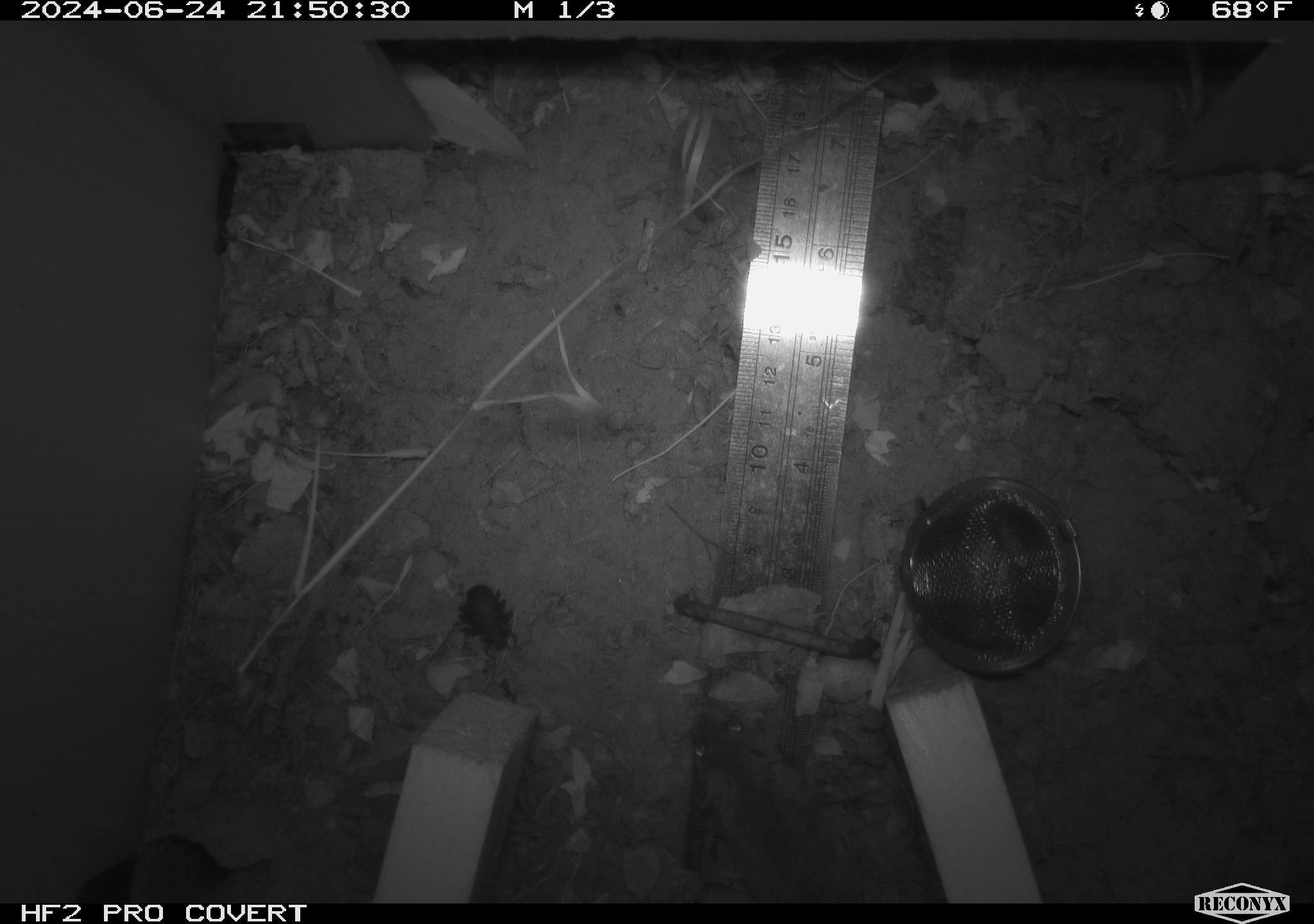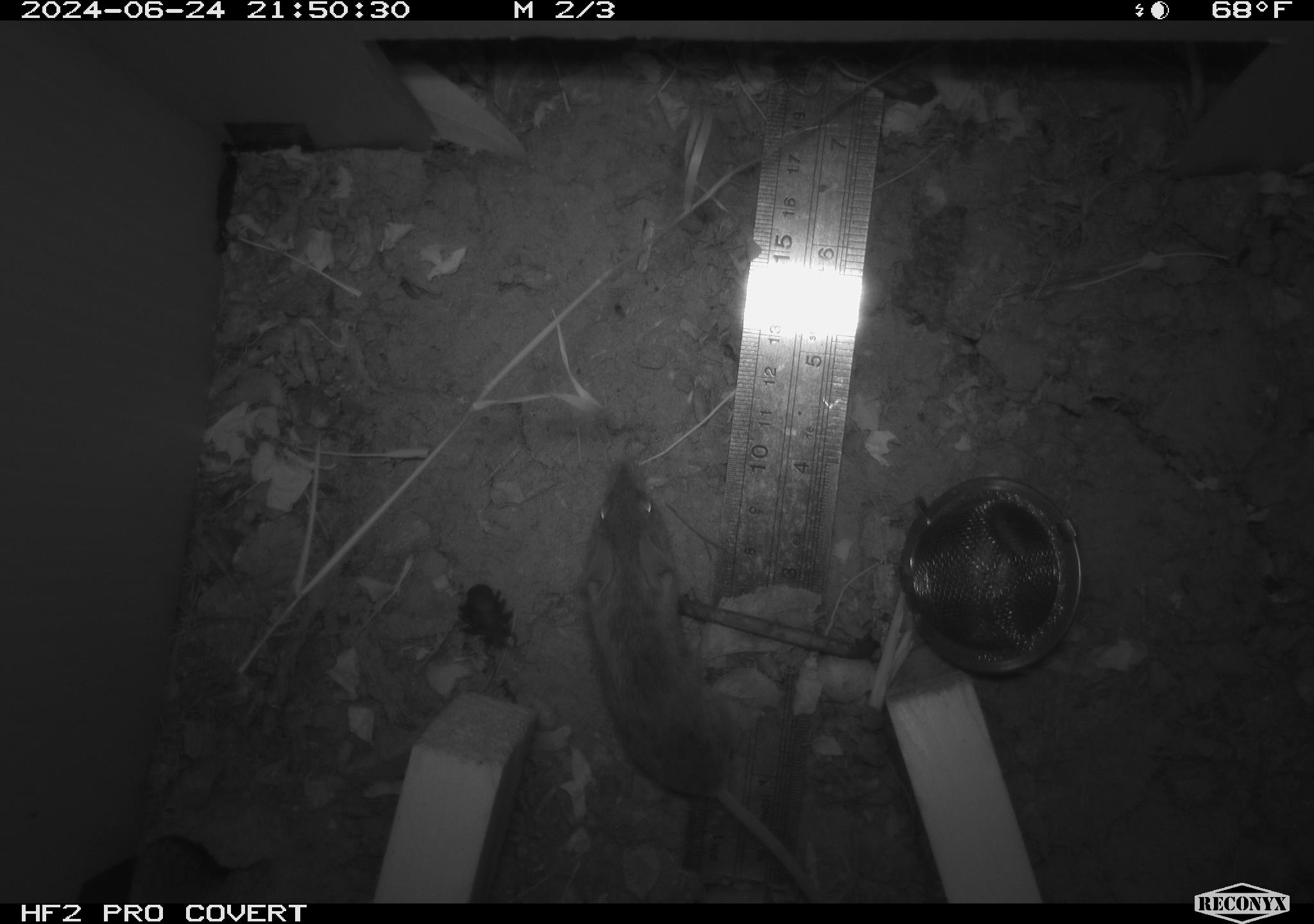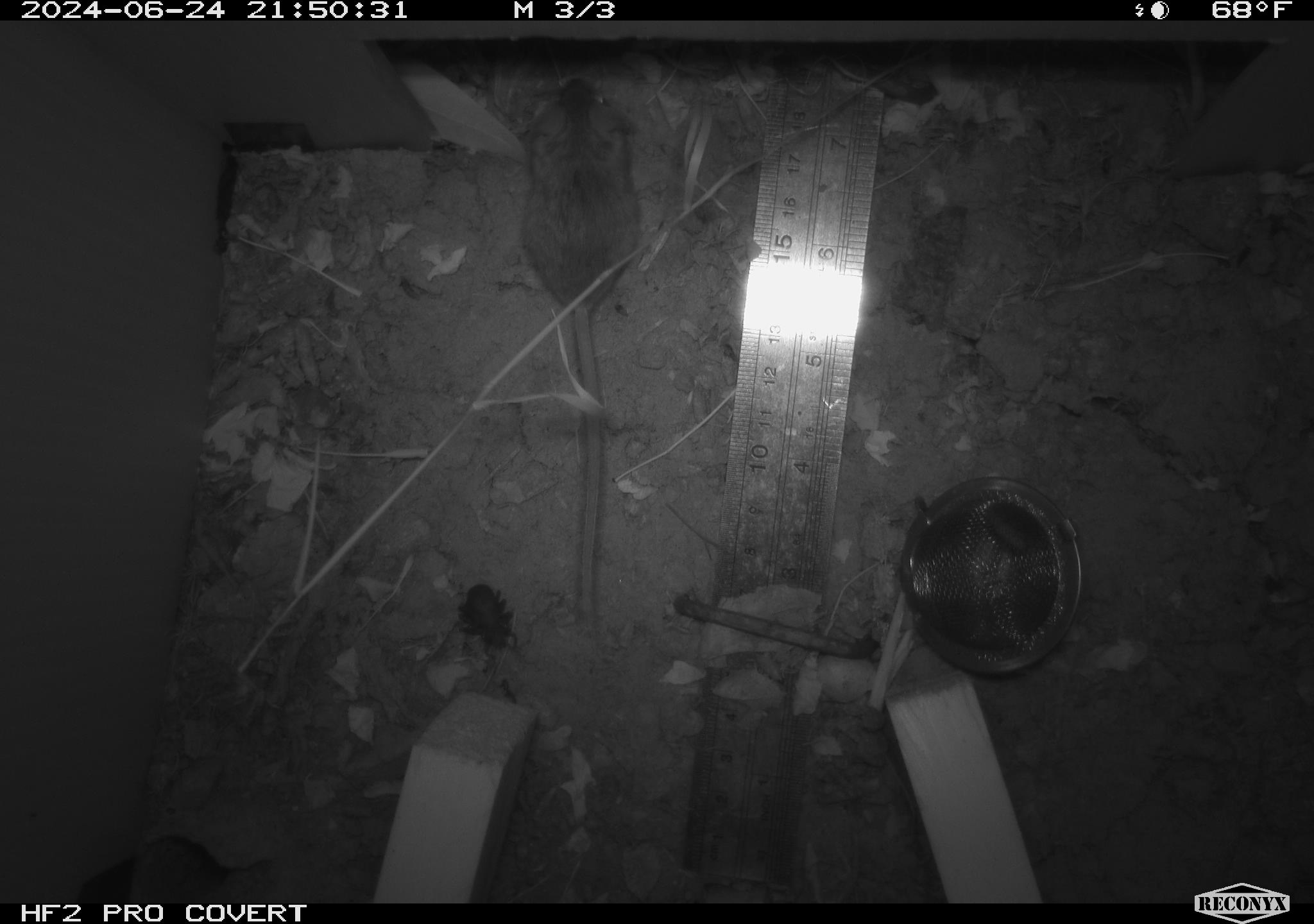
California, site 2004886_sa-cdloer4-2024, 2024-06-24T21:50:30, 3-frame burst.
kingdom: Animalia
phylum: Chordata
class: Mammalia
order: Rodentia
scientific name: Rodentia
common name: rodent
Rodent (Rodentia).